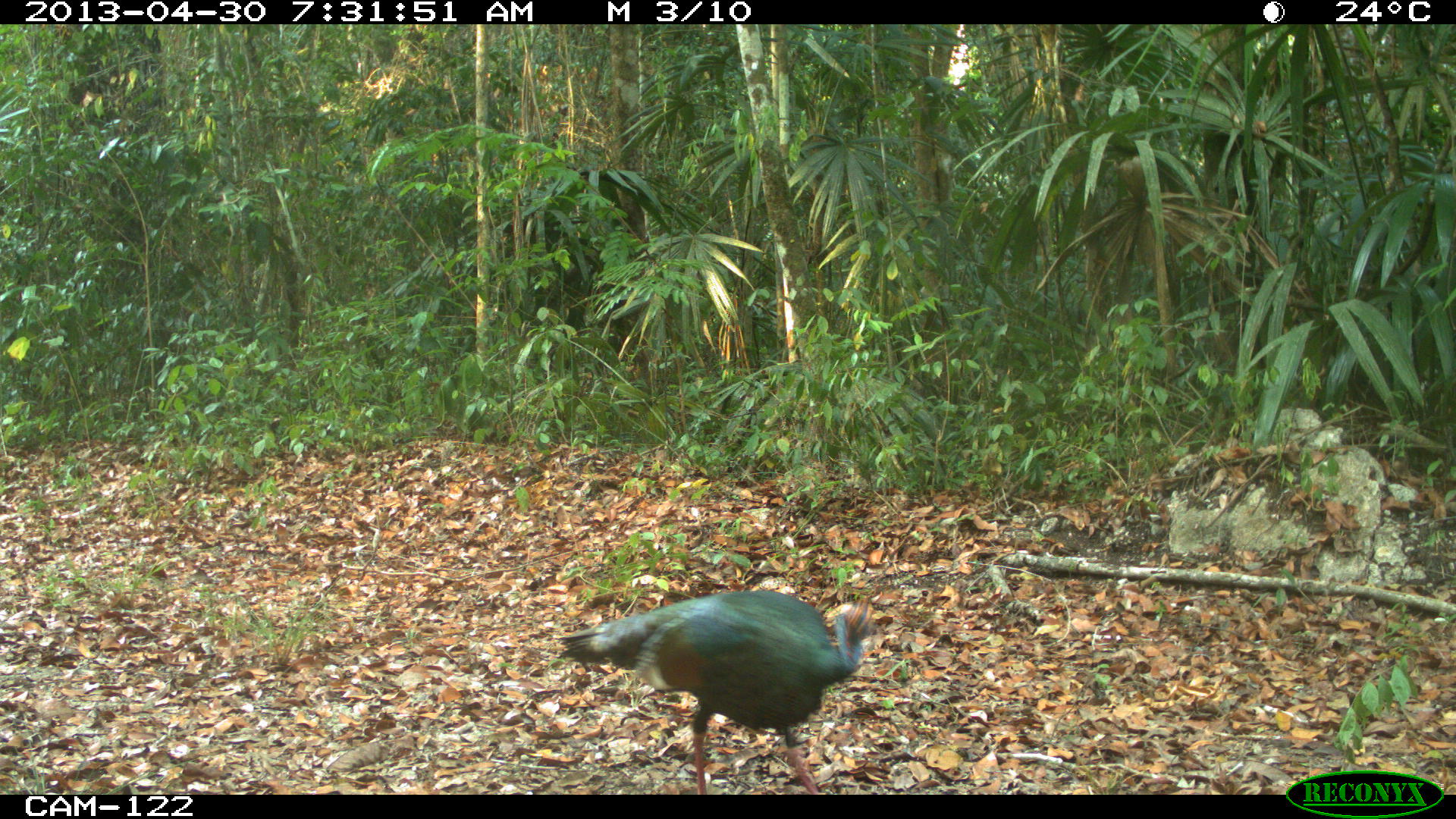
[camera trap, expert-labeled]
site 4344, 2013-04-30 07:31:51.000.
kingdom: Animalia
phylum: Chordata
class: Aves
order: Galliformes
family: Phasianidae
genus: Meleagris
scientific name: Meleagris ocellata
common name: ocellated turkey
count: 1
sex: male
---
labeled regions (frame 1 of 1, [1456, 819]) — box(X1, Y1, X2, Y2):
meleagris ocellata: box(552, 589, 876, 795)